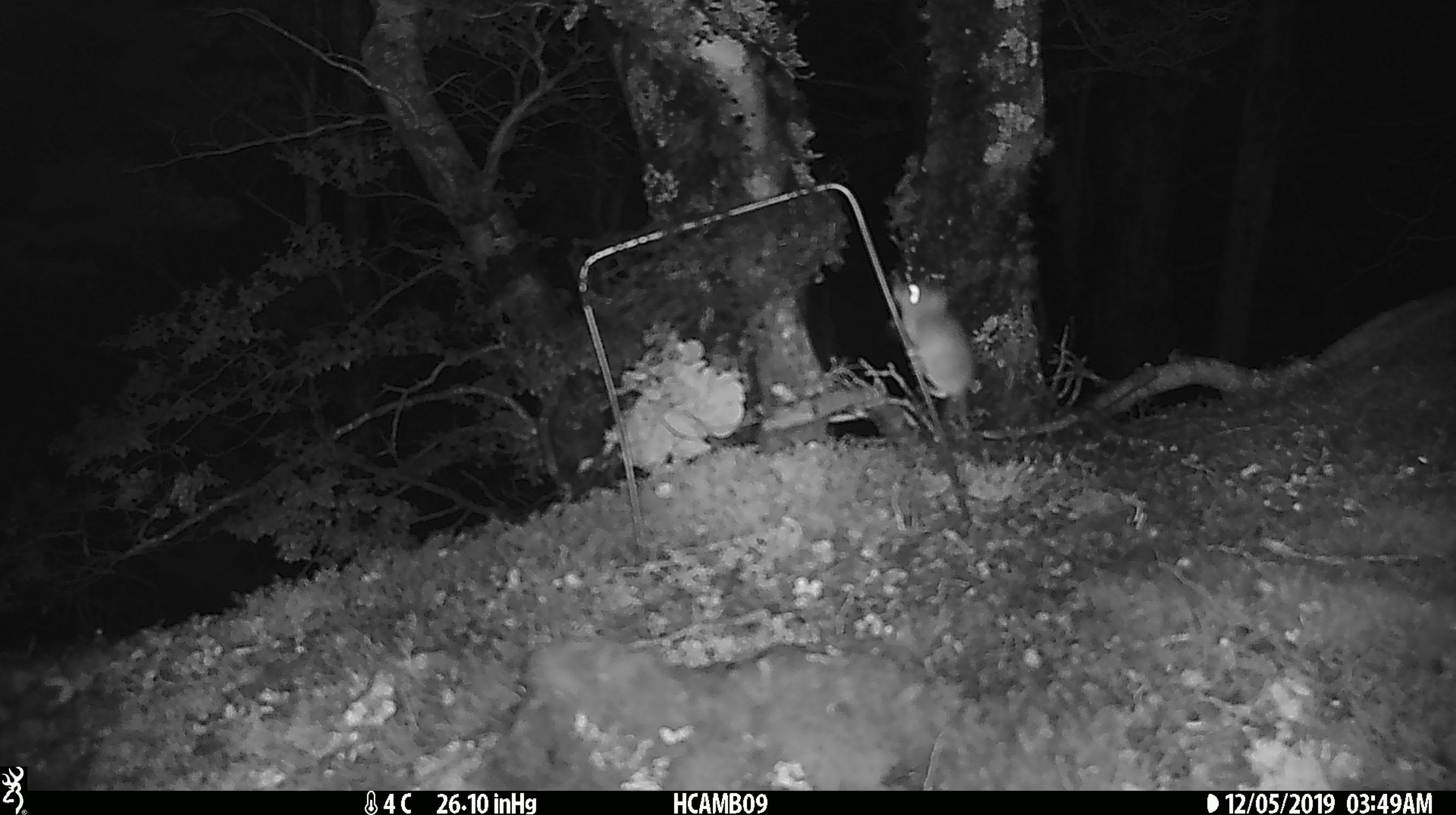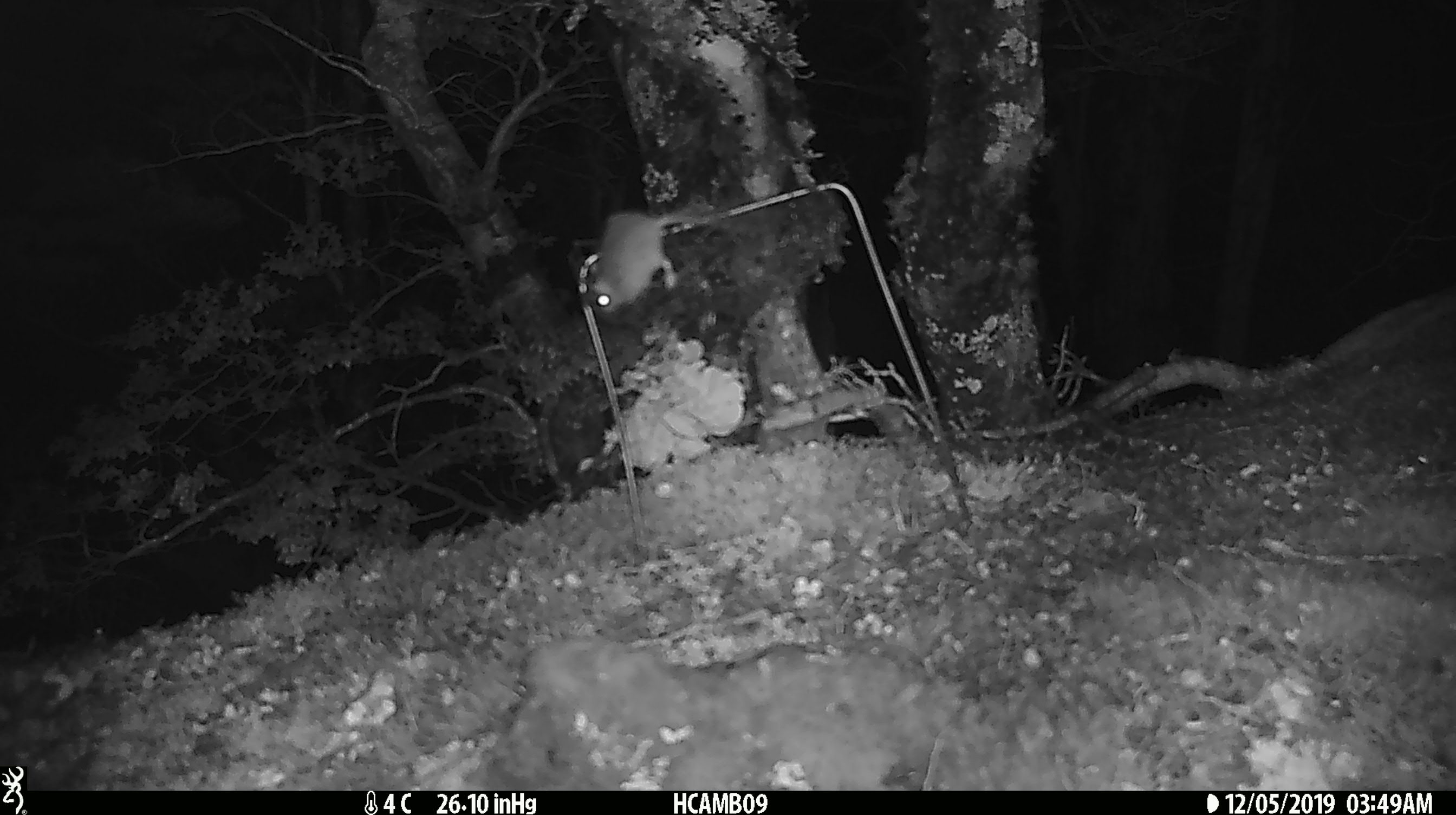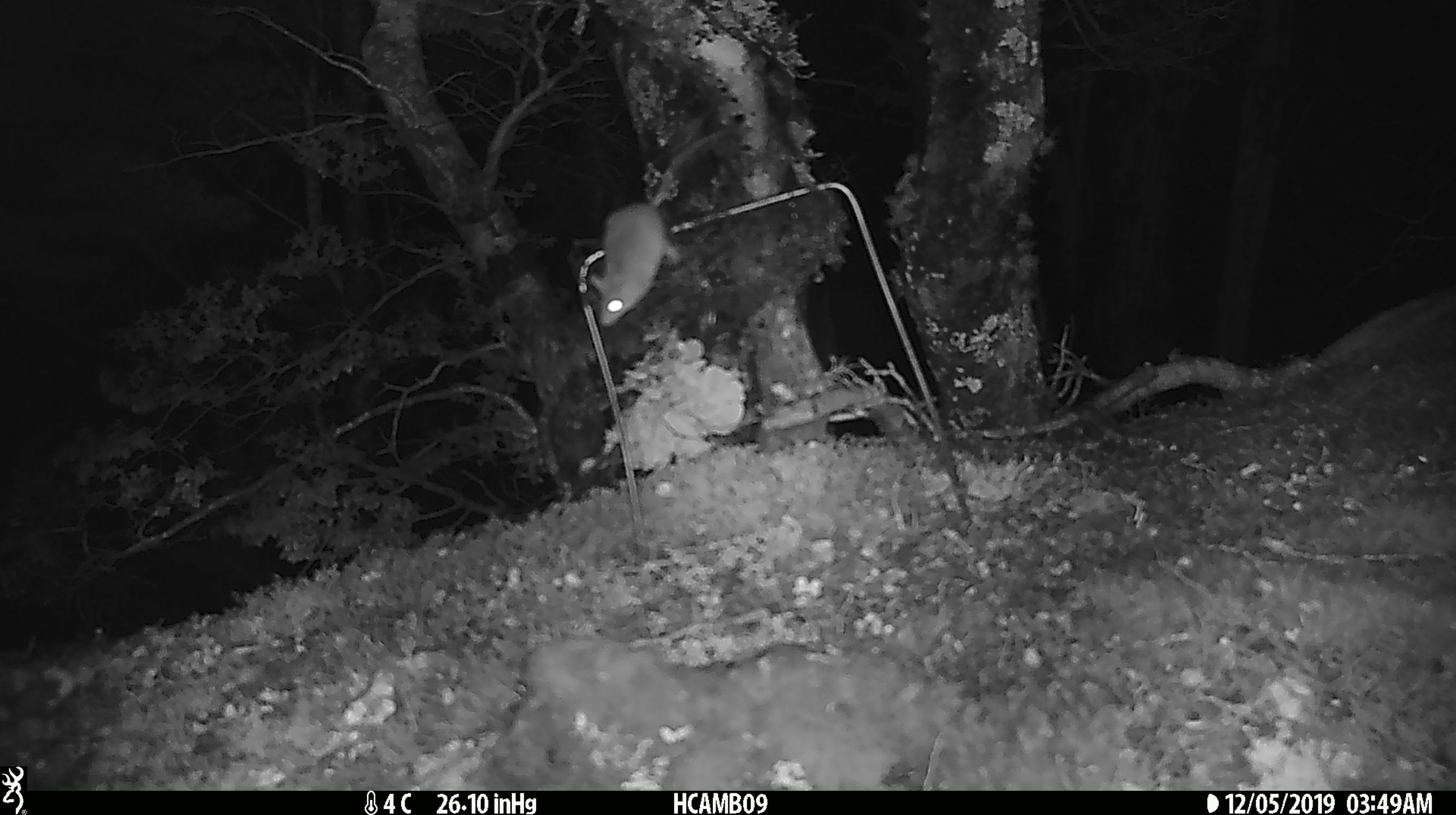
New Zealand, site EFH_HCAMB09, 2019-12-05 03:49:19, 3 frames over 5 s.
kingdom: Animalia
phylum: Chordata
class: Mammalia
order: Rodentia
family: Muridae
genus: Mus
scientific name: Mus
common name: mouse